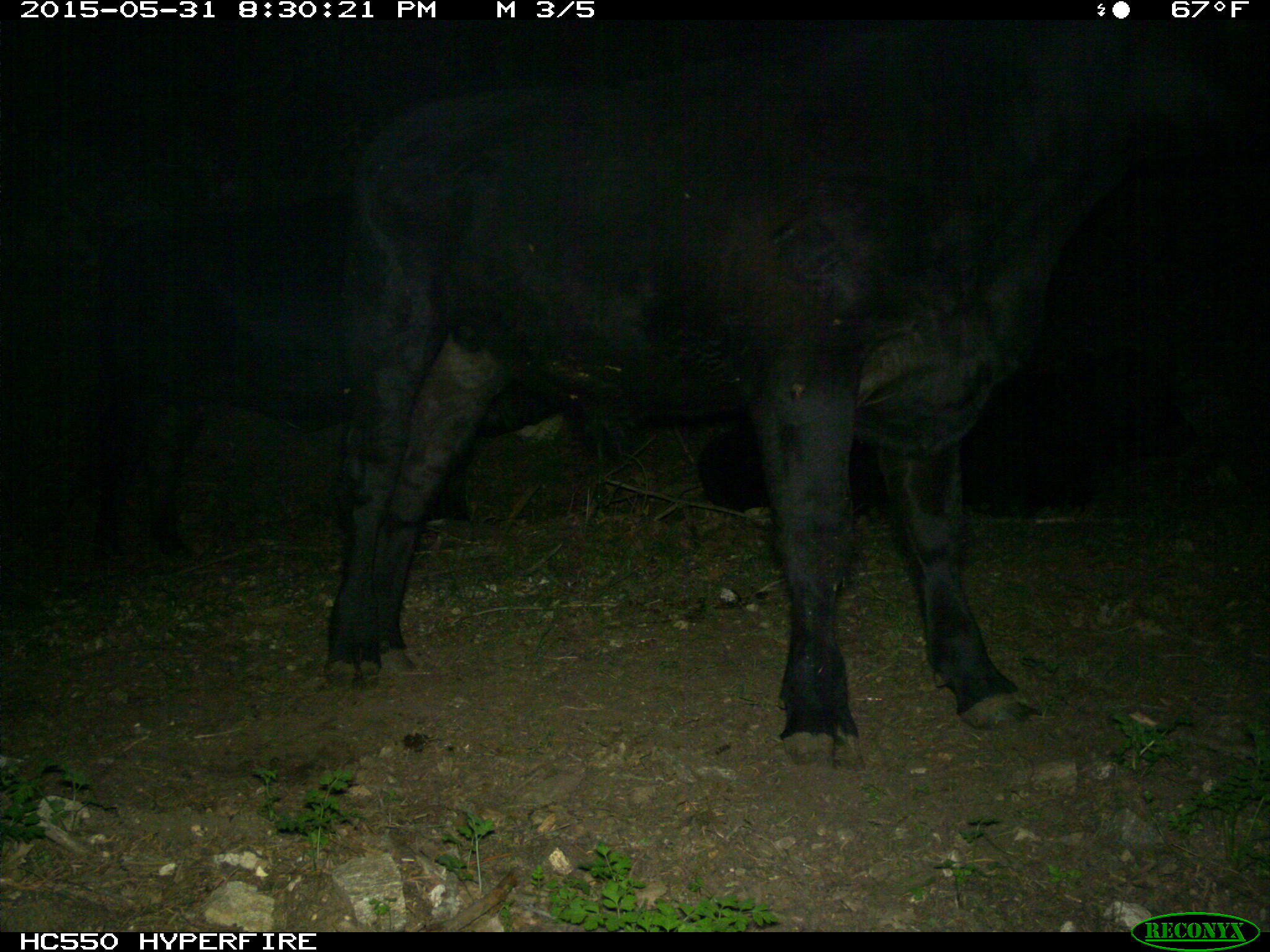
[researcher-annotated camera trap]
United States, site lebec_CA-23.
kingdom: Animalia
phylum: Chordata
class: Mammalia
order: Artiodactyla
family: Bovidae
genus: Bos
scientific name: Bos taurus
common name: domestic cow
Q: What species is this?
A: Bos taurus (domestic cow).